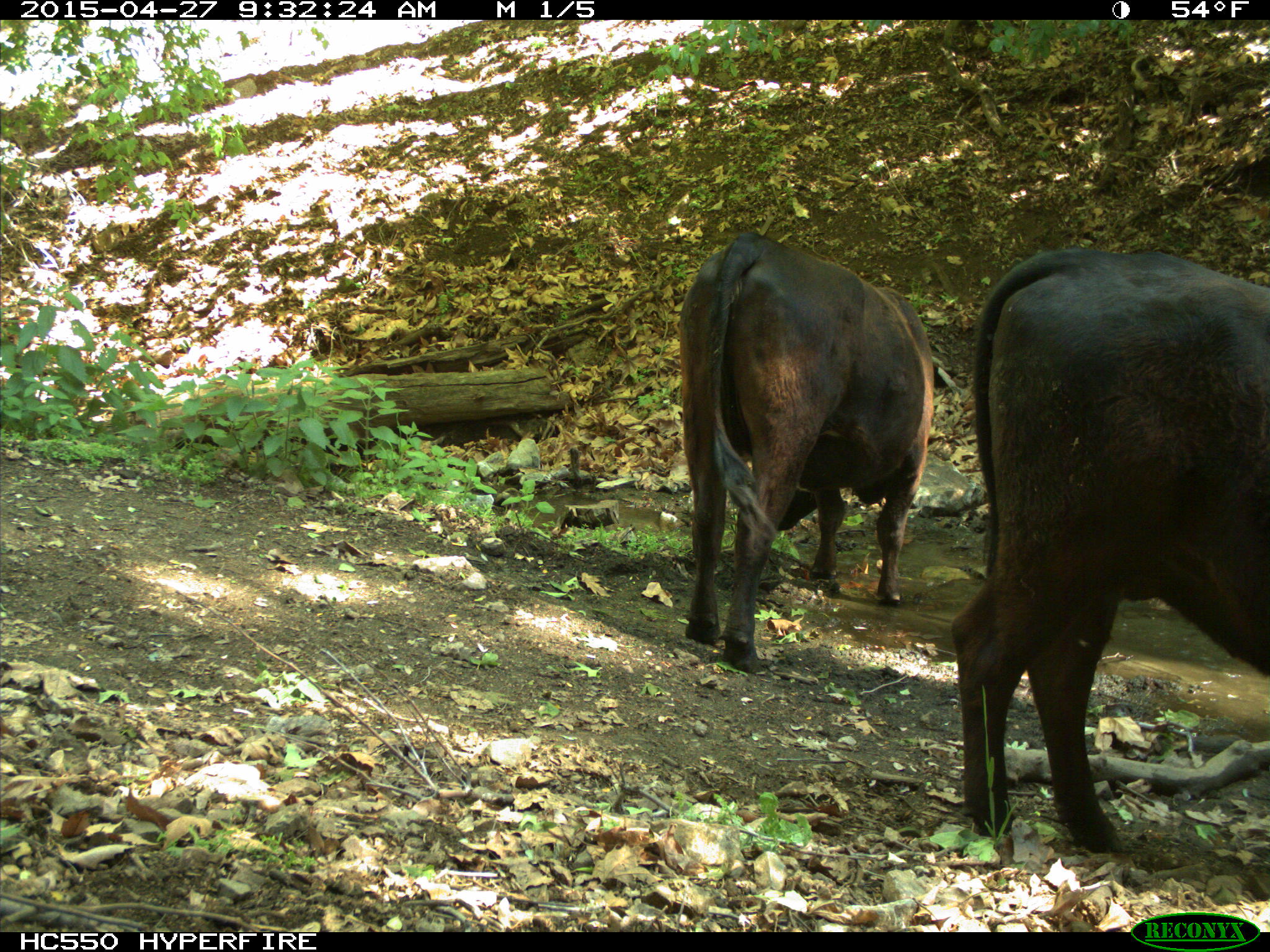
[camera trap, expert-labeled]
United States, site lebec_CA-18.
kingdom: Animalia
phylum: Chordata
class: Mammalia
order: Artiodactyla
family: Bovidae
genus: Bos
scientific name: Bos taurus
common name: domestic cow